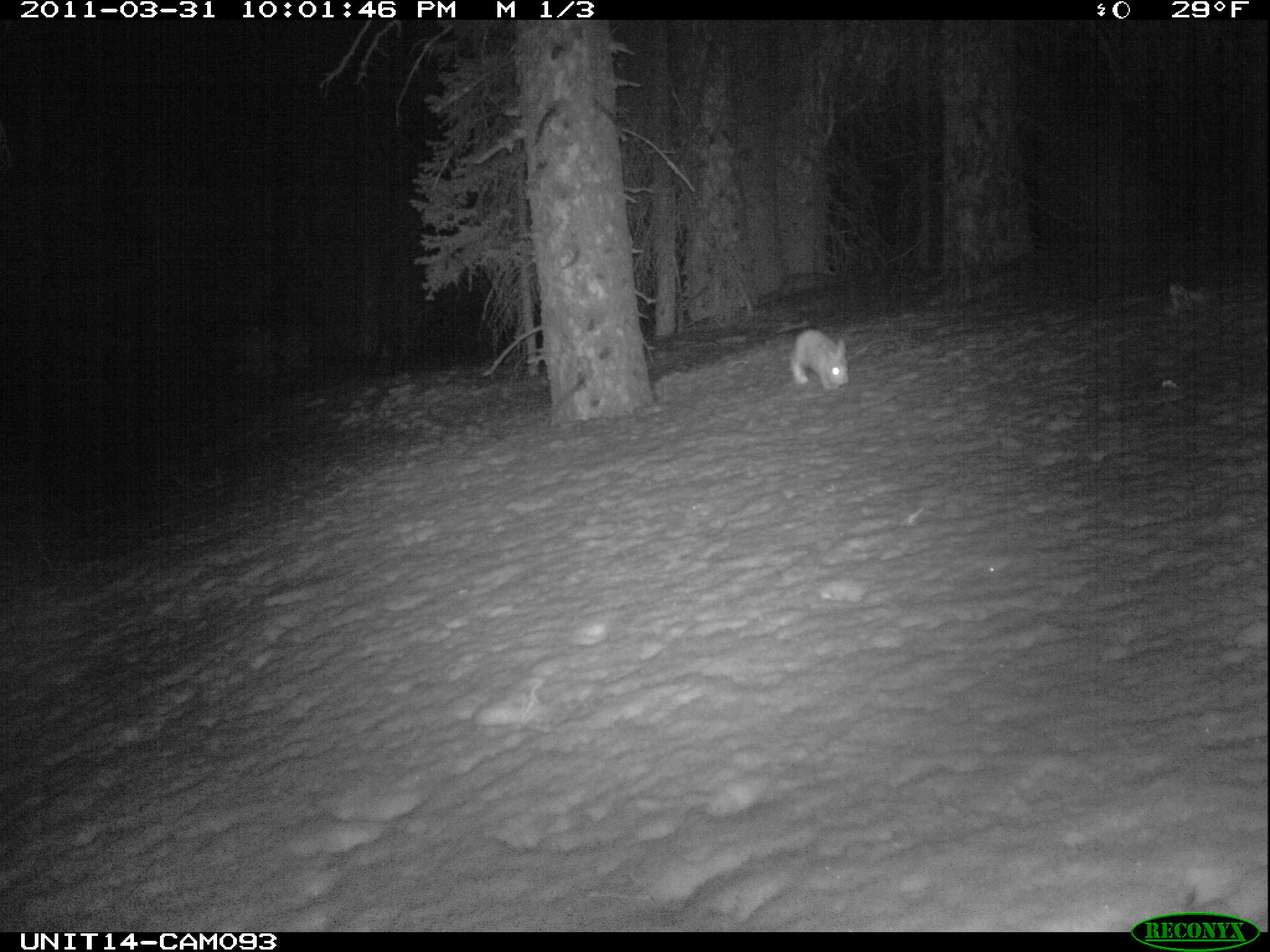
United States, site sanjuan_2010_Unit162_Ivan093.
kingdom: Animalia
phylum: Chordata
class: Mammalia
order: Lagomorpha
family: Leporidae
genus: Lepus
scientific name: Lepus americanus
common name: snowshoe hare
Lepus americanus (snowshoe hare).